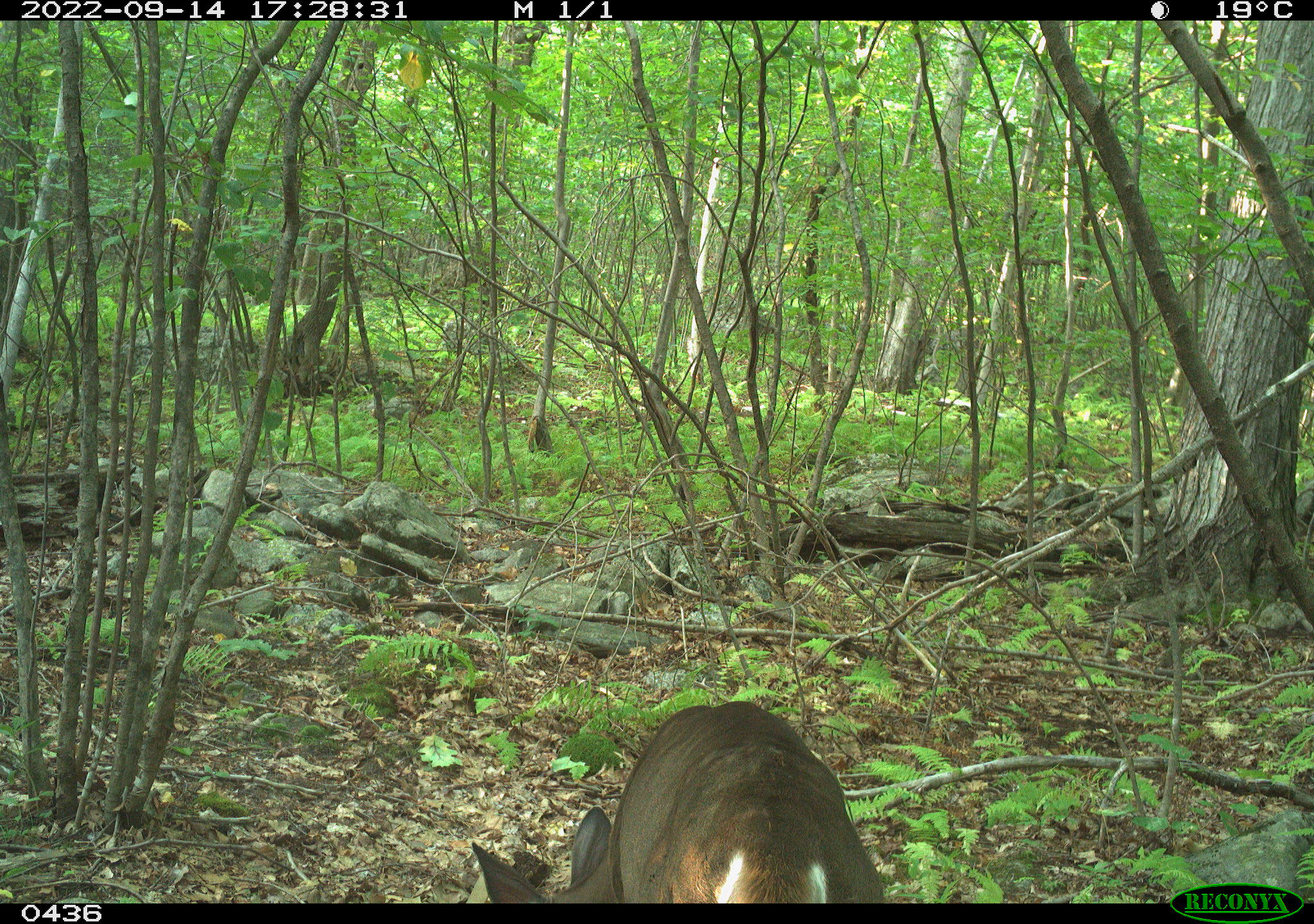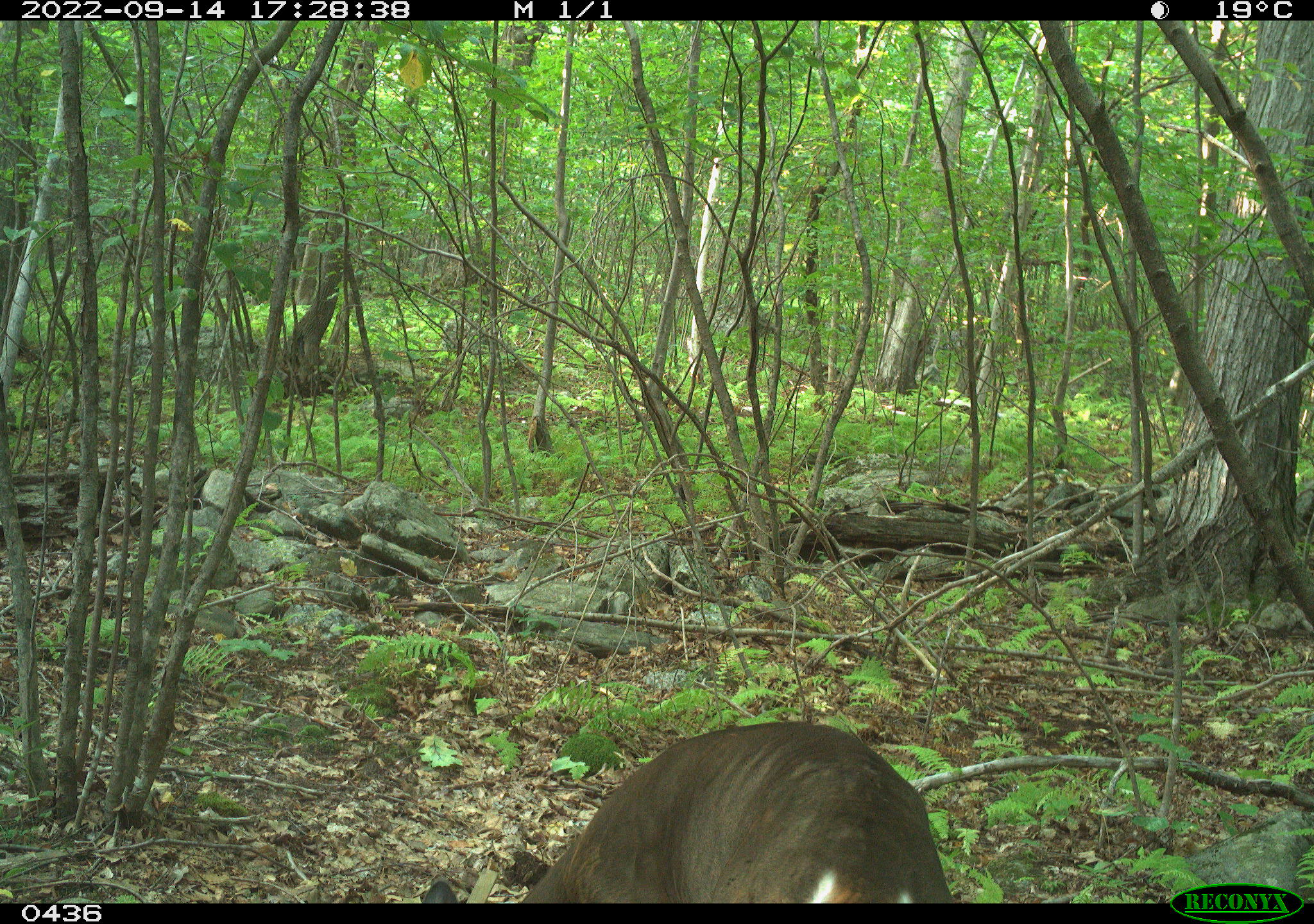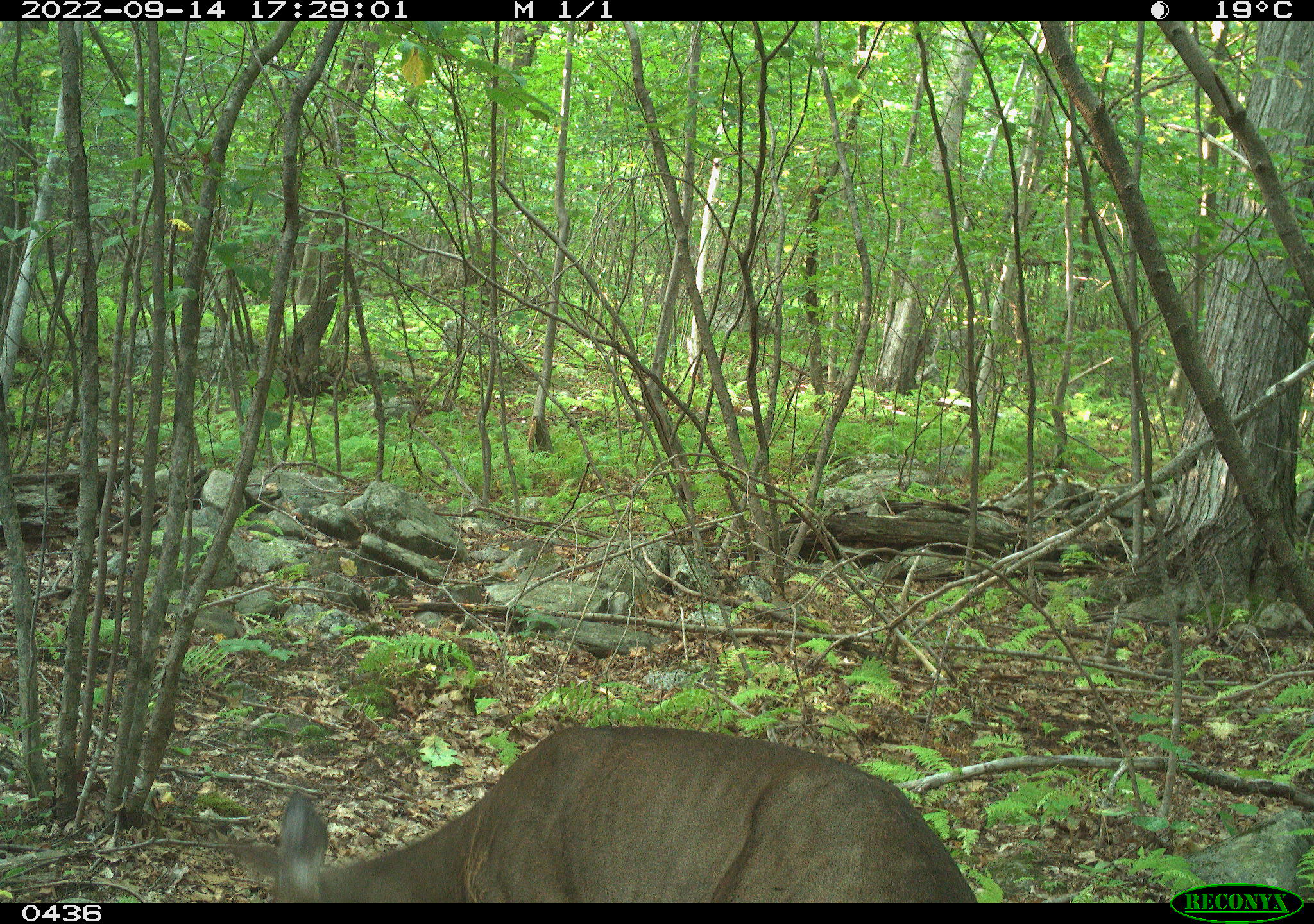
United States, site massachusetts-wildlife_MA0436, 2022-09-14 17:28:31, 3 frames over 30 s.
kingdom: Animalia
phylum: Chordata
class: Mammalia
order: Artiodactyla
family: Cervidae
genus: Odocoileus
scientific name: Odocoileus virginianus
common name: white-tailed deer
White-tailed deer (Odocoileus virginianus).